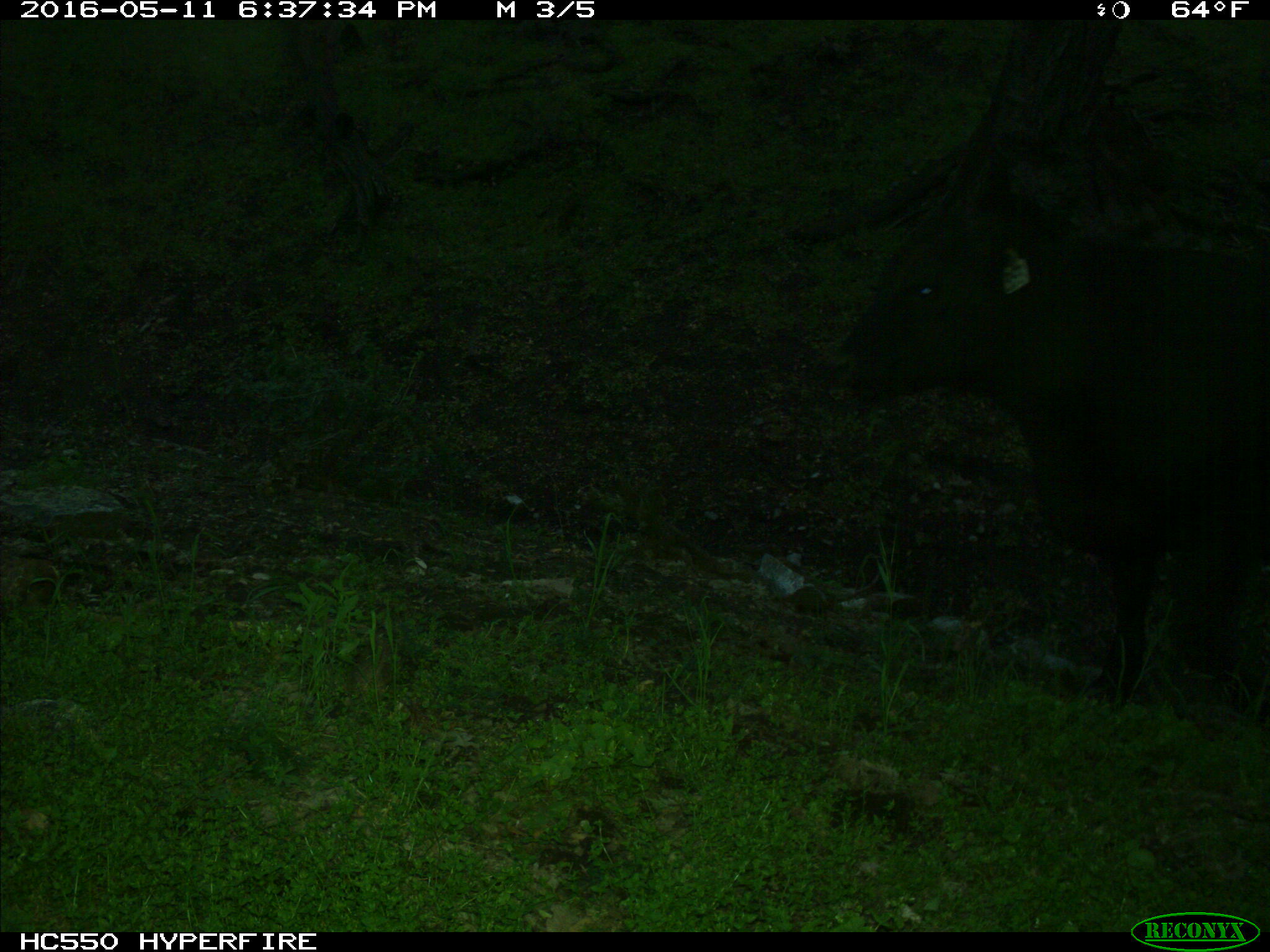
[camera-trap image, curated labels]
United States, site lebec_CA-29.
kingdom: Animalia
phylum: Chordata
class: Mammalia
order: Artiodactyla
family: Bovidae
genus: Bos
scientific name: Bos taurus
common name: domestic cow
Bos taurus (domestic cow).